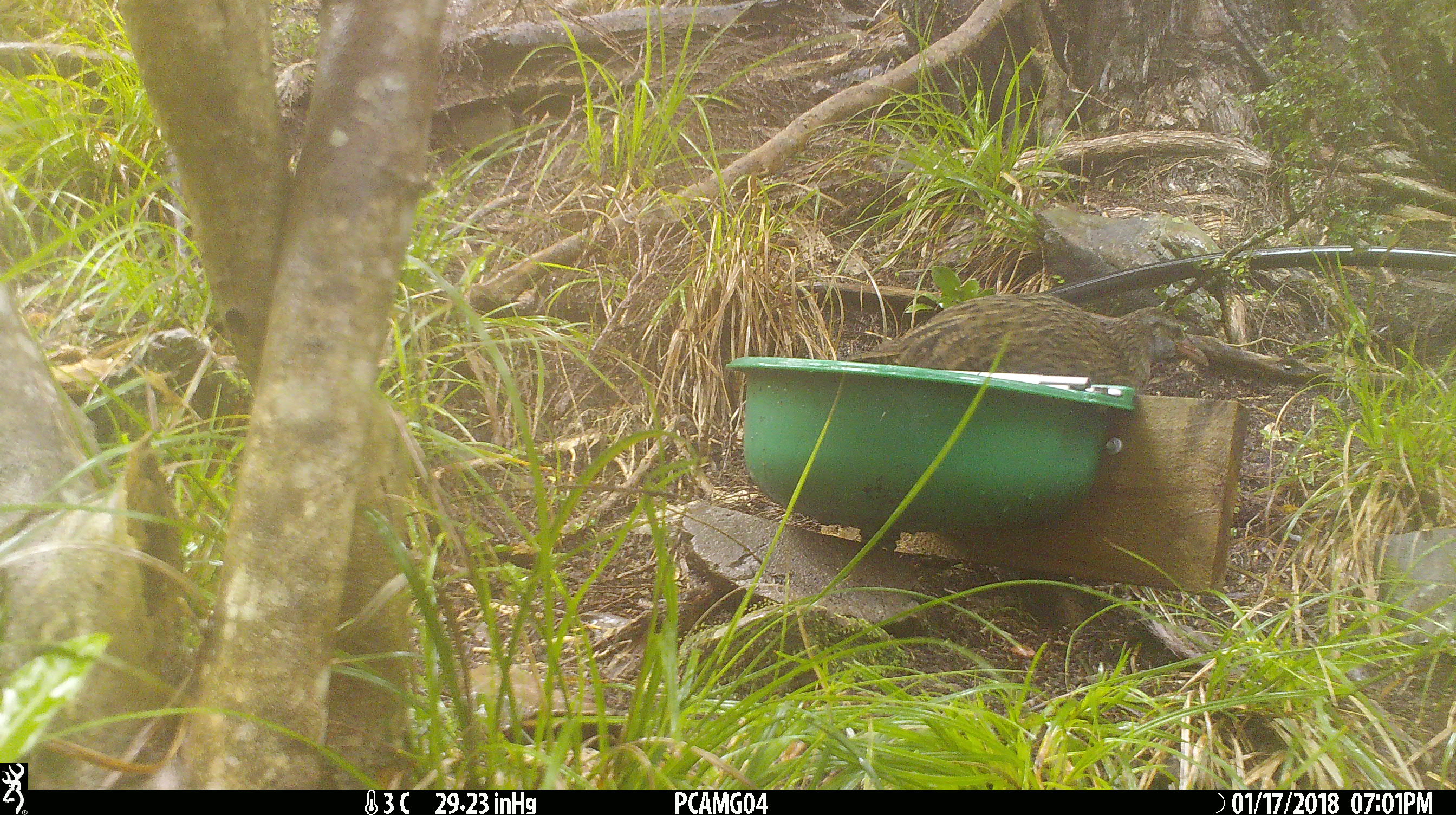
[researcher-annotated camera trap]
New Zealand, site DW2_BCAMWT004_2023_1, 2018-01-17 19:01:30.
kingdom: Animalia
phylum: Chordata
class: Aves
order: Gruiformes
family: Rallidae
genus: Gallirallus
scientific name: Gallirallus australis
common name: weka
Weka (Gallirallus australis).